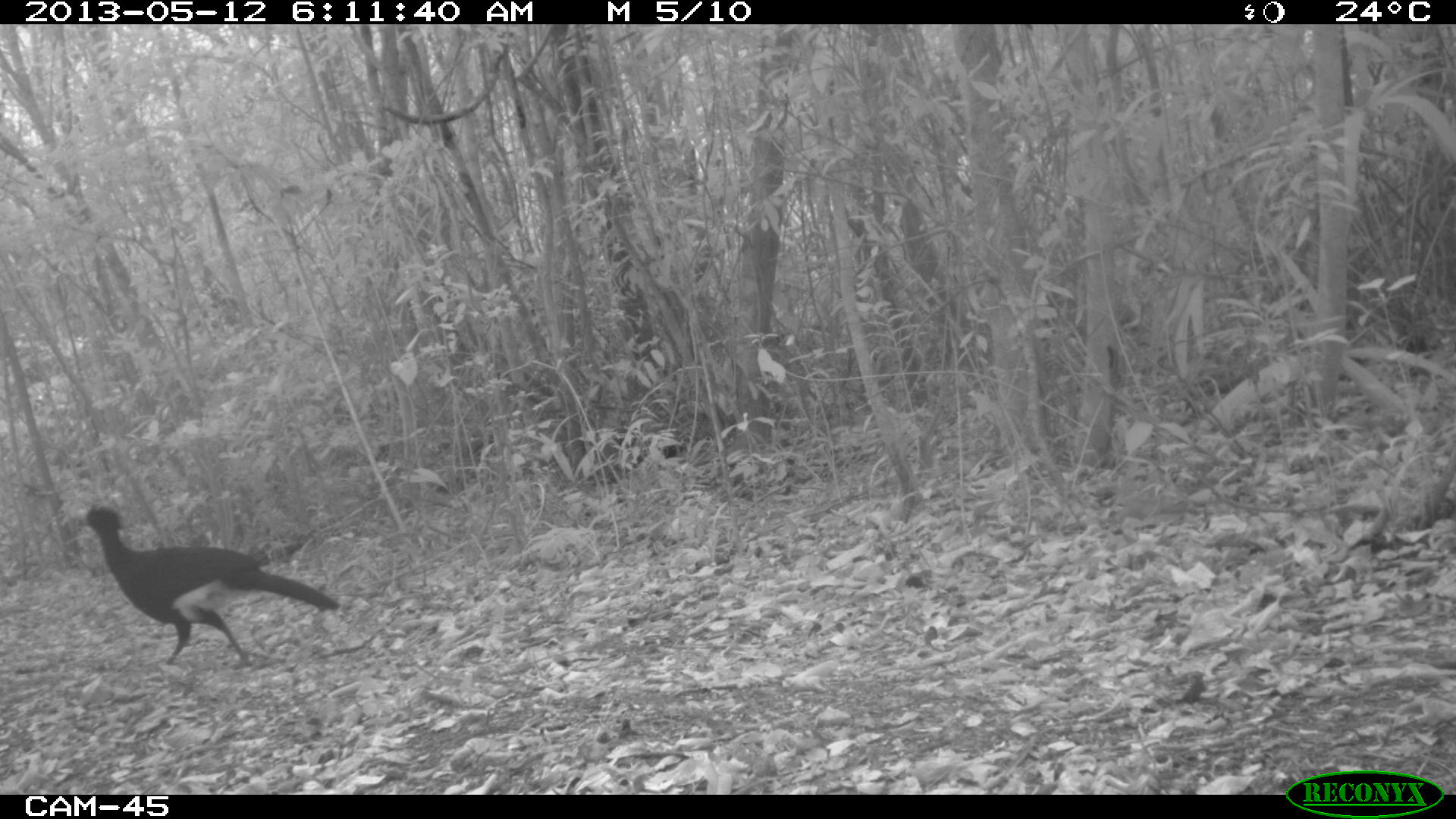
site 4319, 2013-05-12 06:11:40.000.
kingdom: Animalia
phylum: Chordata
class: Aves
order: Galliformes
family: Cracidae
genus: Crax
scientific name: Crax rubra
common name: great curassow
Crax rubra (great curassow), count 1, sex male.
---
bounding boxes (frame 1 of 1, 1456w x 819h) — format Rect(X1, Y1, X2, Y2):
crax rubra: Rect(68, 502, 340, 671)